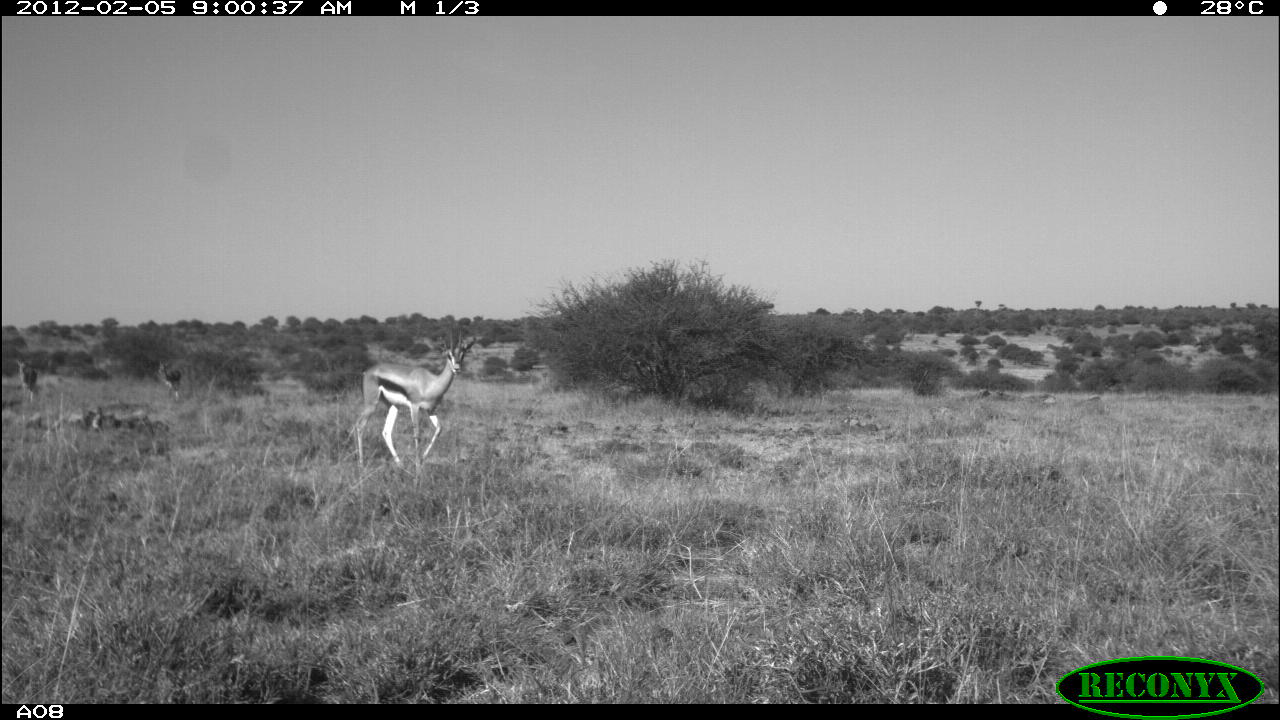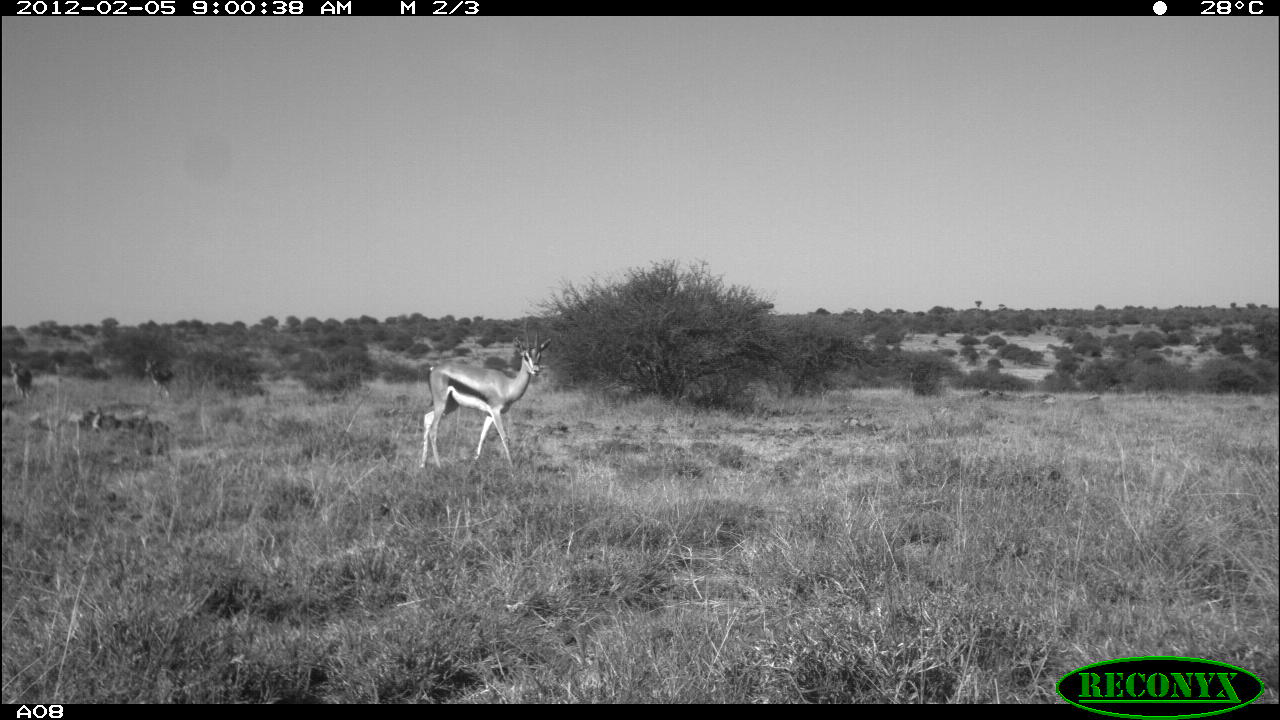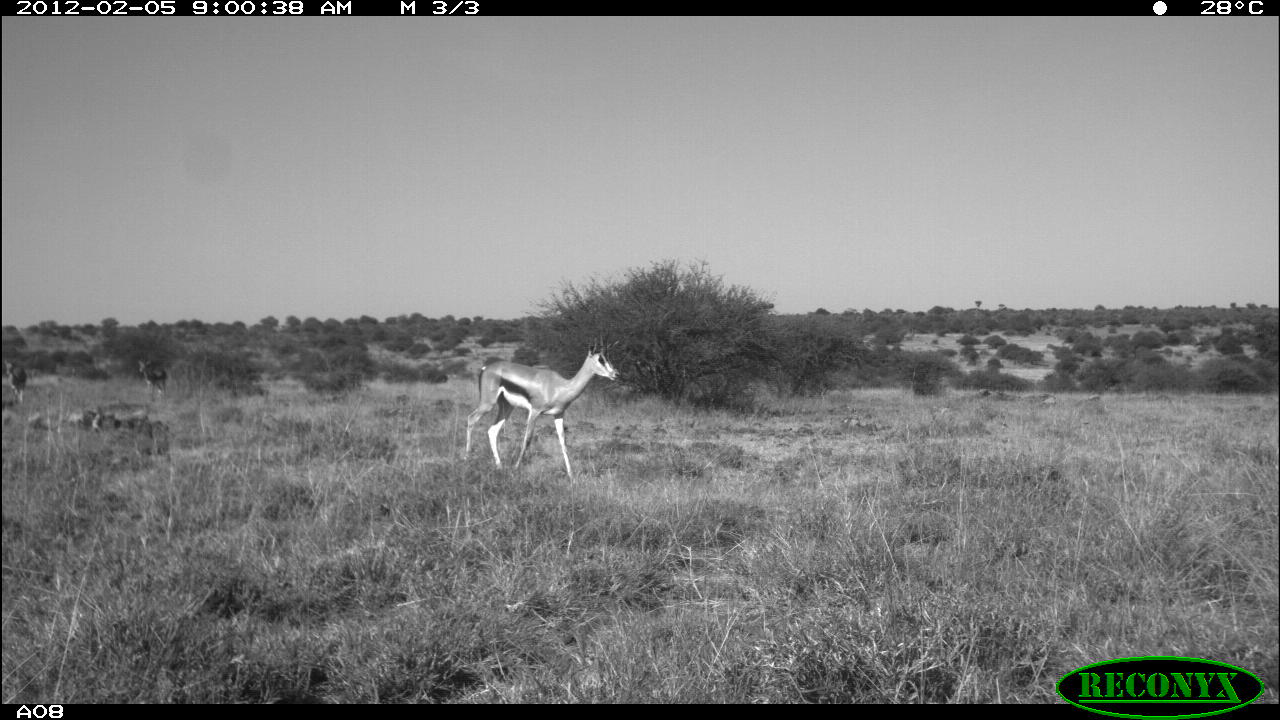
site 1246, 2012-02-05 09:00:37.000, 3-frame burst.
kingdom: Animalia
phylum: Chordata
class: Mammalia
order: Artiodactyla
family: Bovidae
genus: Nanger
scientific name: Nanger granti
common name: grant's gazelle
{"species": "Nanger granti (grant's gazelle)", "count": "3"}